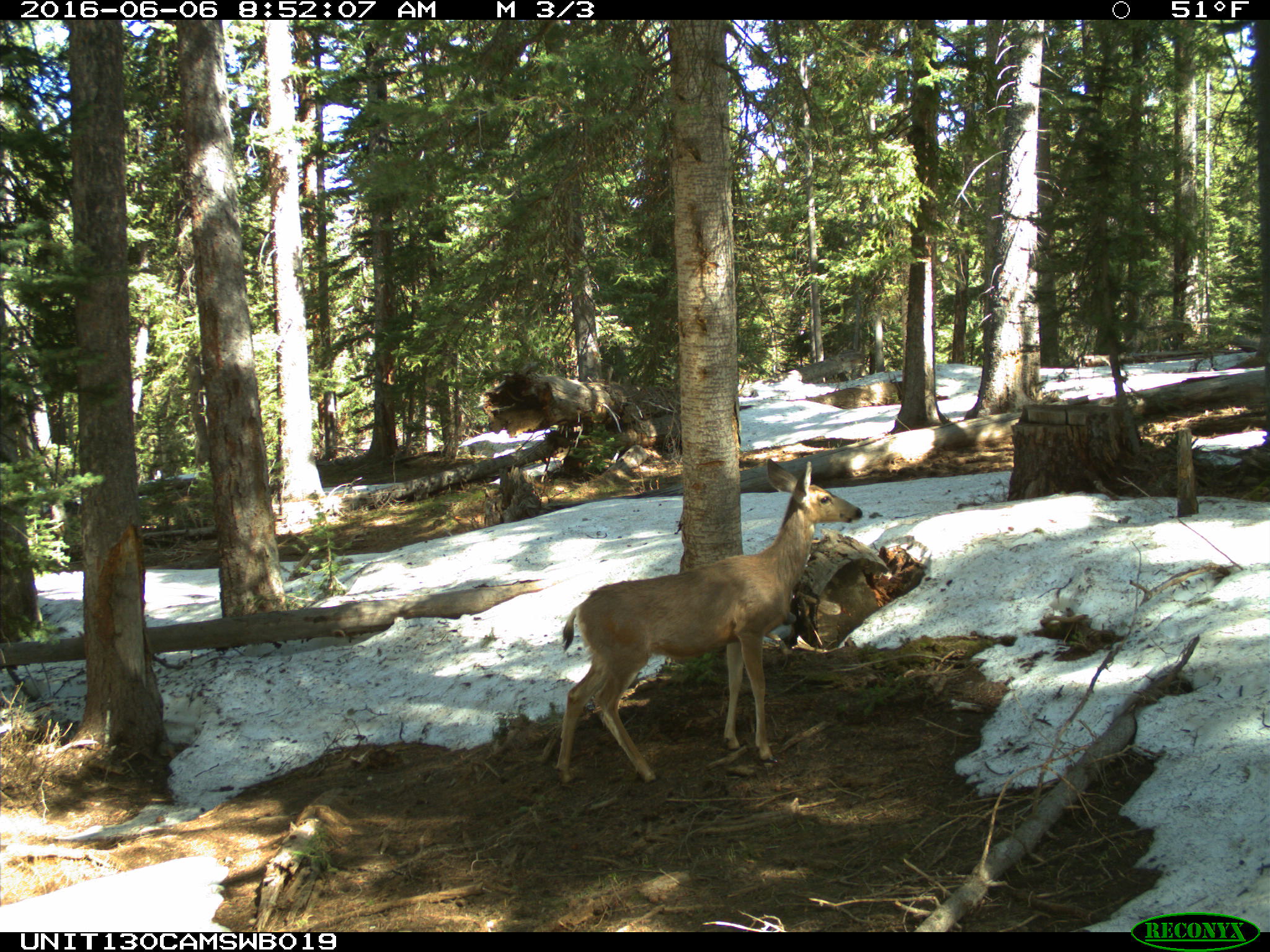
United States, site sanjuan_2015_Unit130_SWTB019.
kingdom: Animalia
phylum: Chordata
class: Mammalia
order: Artiodactyla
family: Cervidae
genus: Odocoileus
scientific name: Odocoileus hemionus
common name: mule deer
Odocoileus hemionus (mule deer).